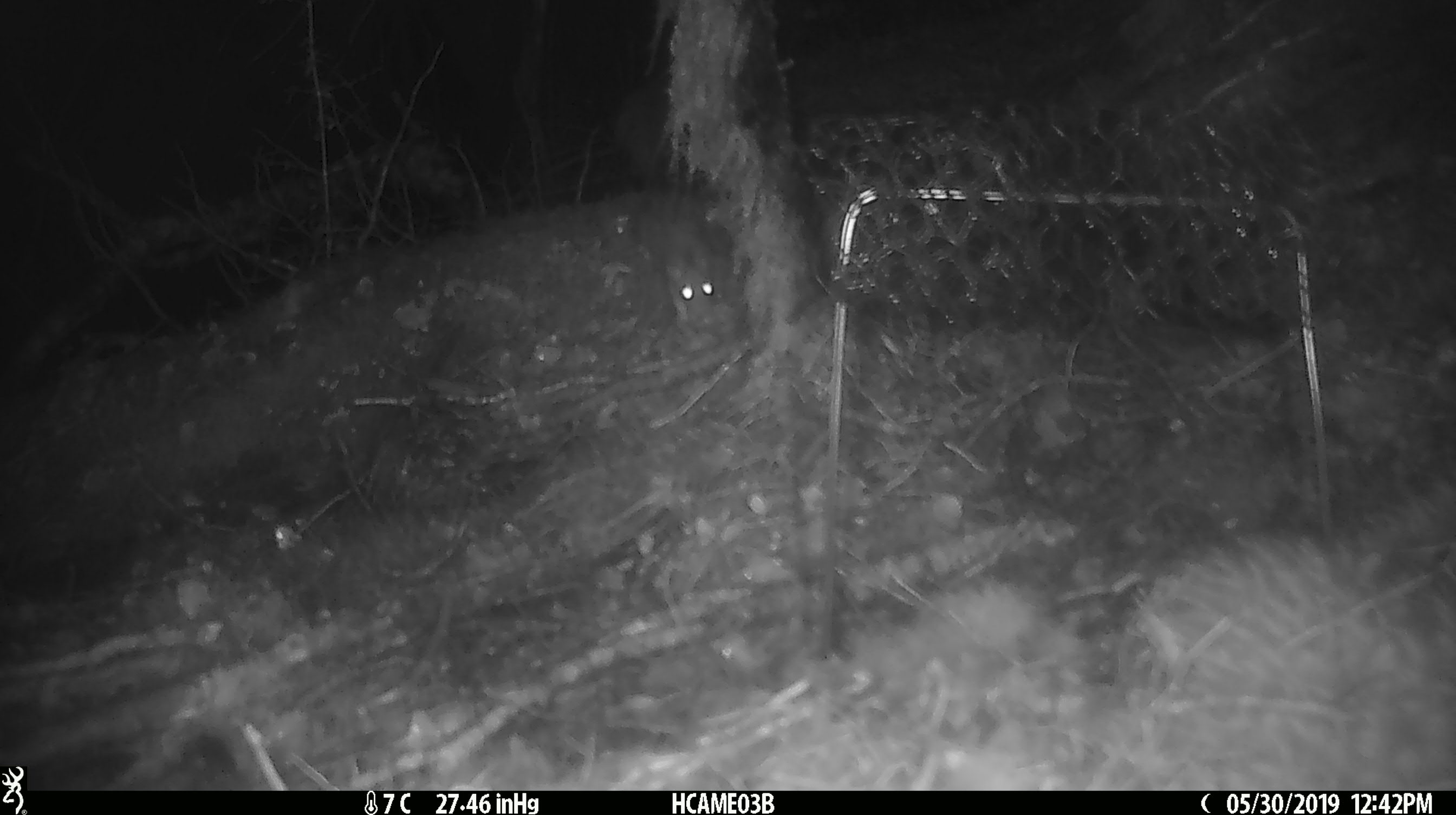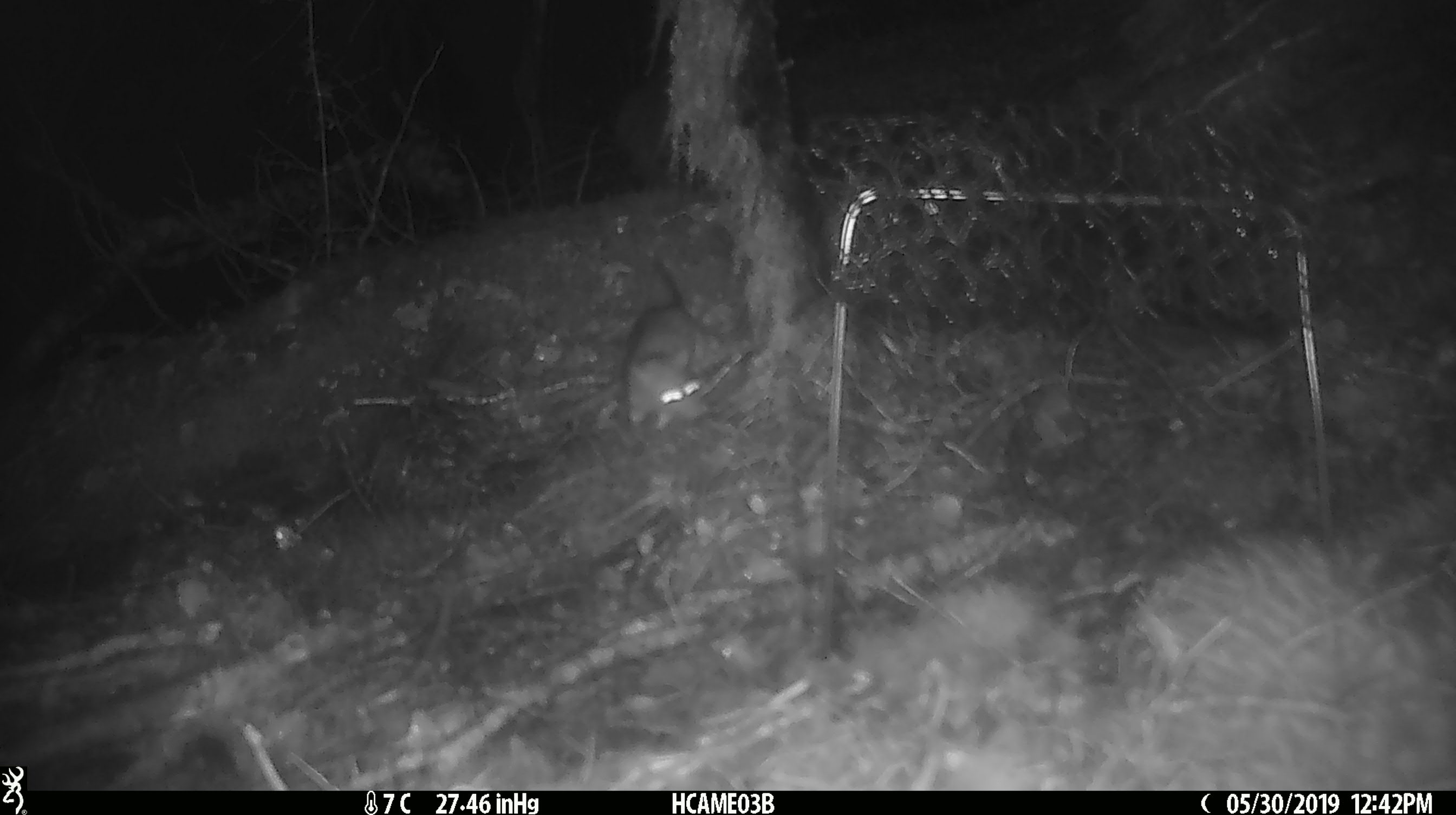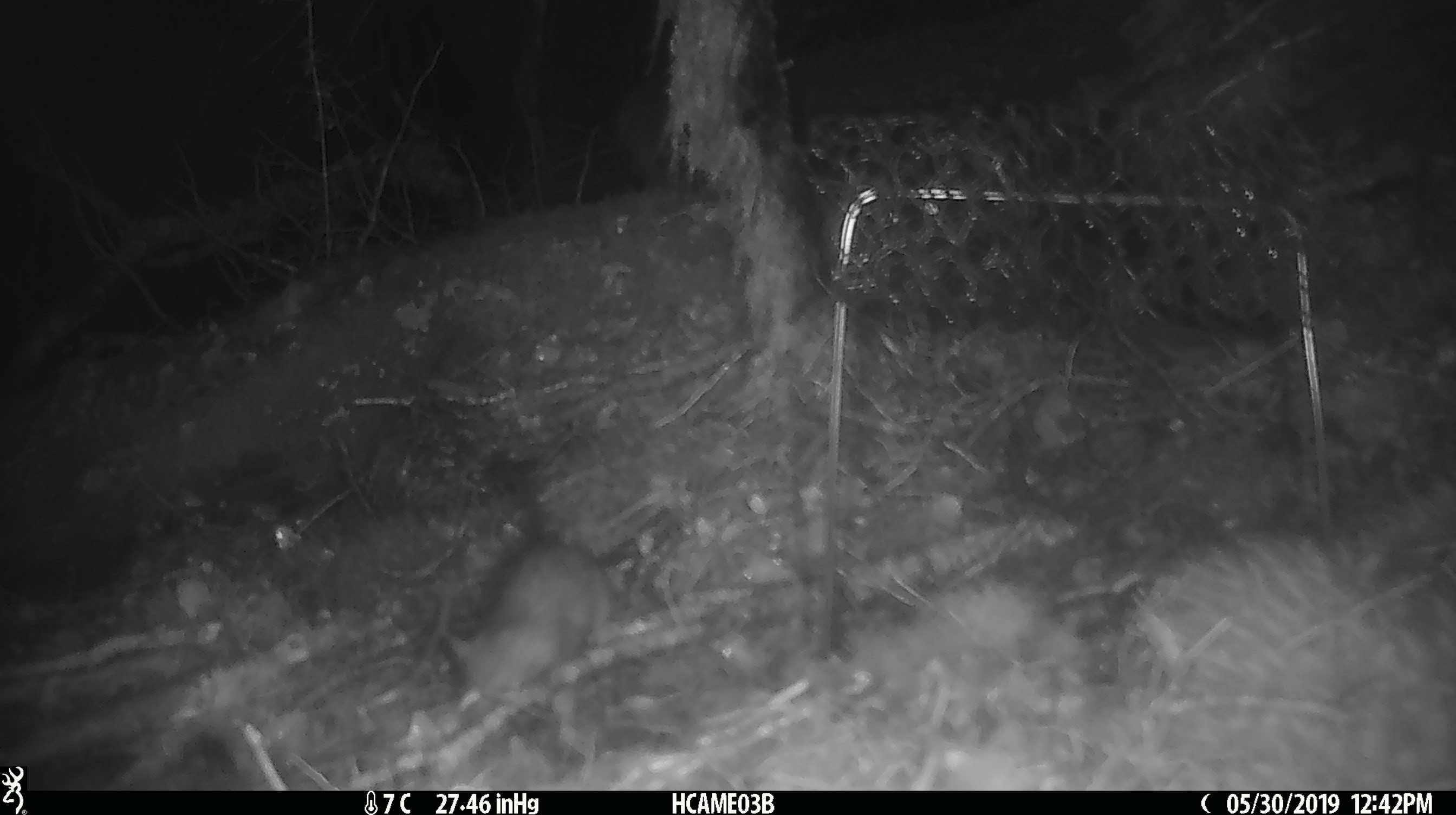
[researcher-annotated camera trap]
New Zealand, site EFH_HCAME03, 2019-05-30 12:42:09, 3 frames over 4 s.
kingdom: Animalia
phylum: Chordata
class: Mammalia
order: Rodentia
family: Muridae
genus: Rattus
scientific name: Rattus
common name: rat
Rat (Rattus).